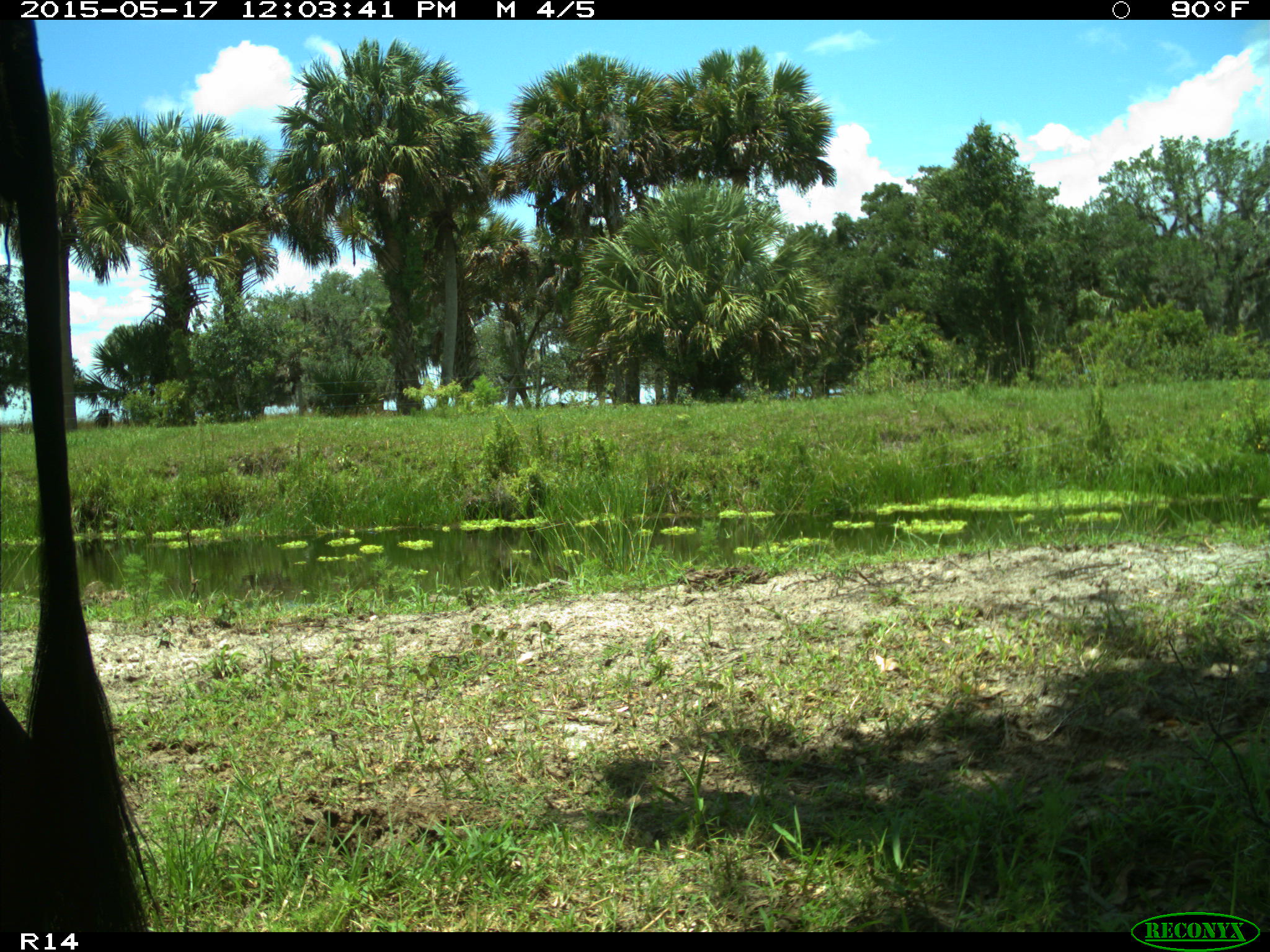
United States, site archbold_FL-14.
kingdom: Animalia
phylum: Chordata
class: Mammalia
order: Artiodactyla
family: Bovidae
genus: Bos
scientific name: Bos taurus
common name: domestic cow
Bos taurus (domestic cow).